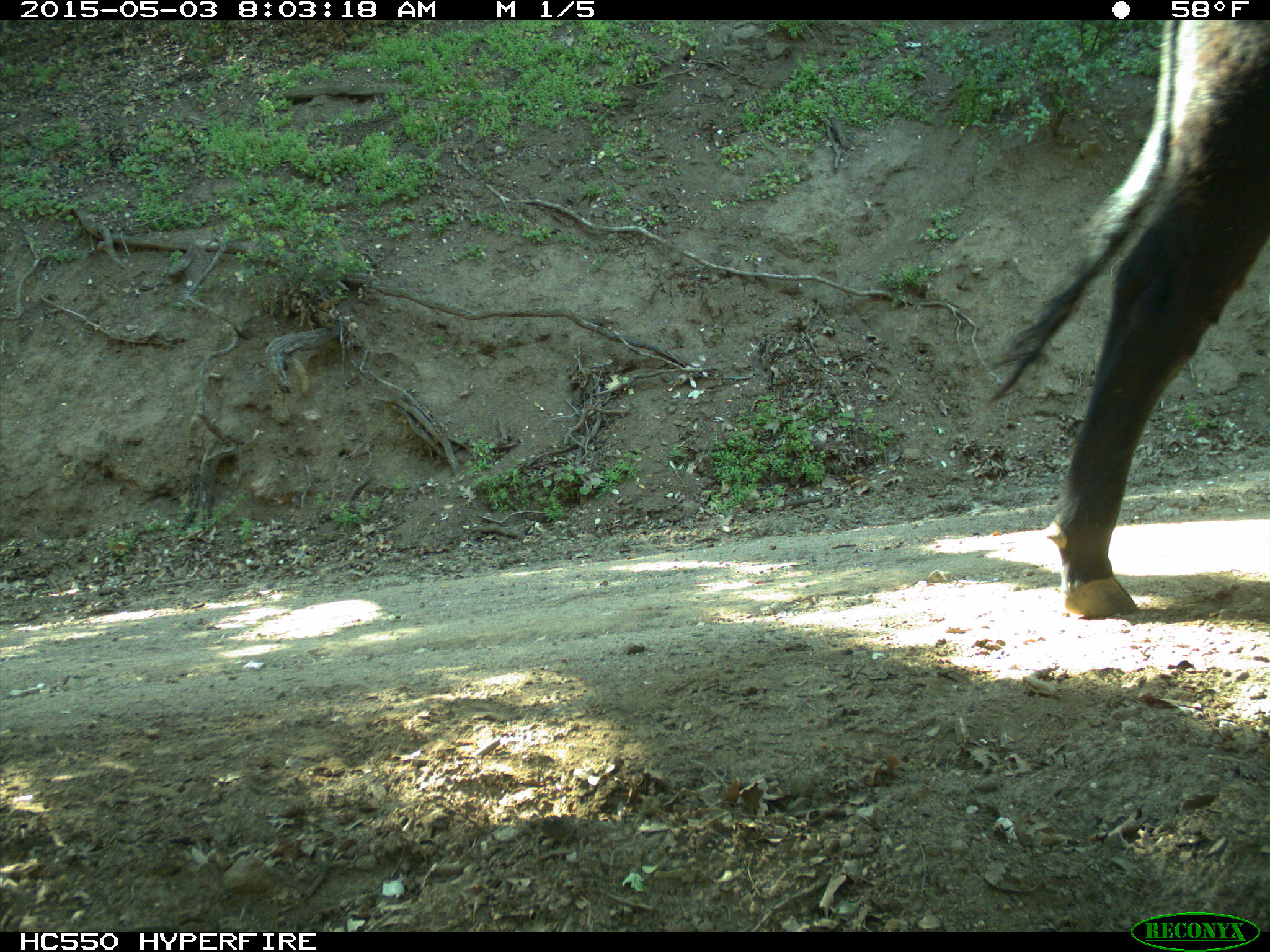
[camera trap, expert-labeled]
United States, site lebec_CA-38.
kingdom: Animalia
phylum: Chordata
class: Mammalia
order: Artiodactyla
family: Bovidae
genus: Bos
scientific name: Bos taurus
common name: domestic cow